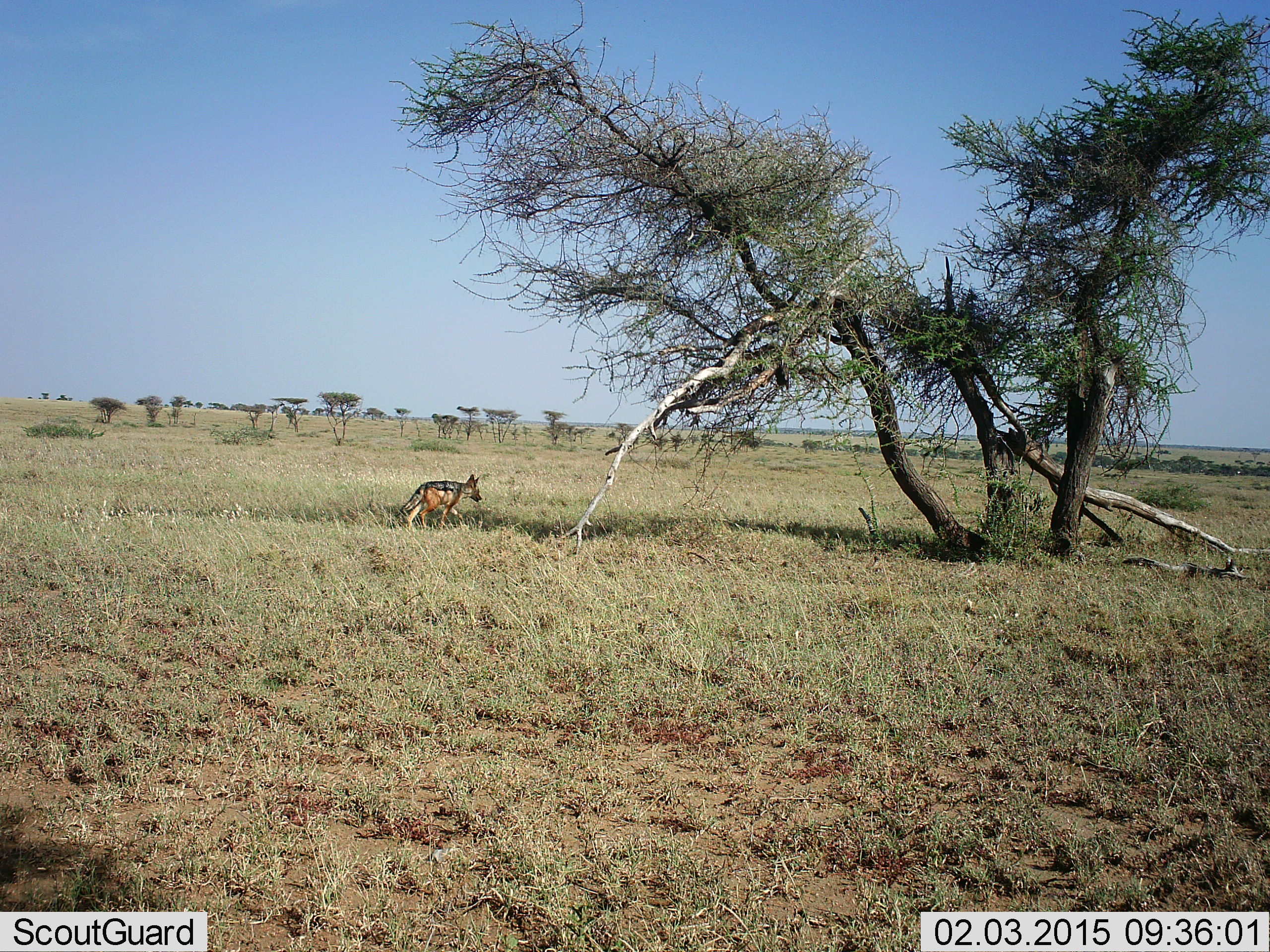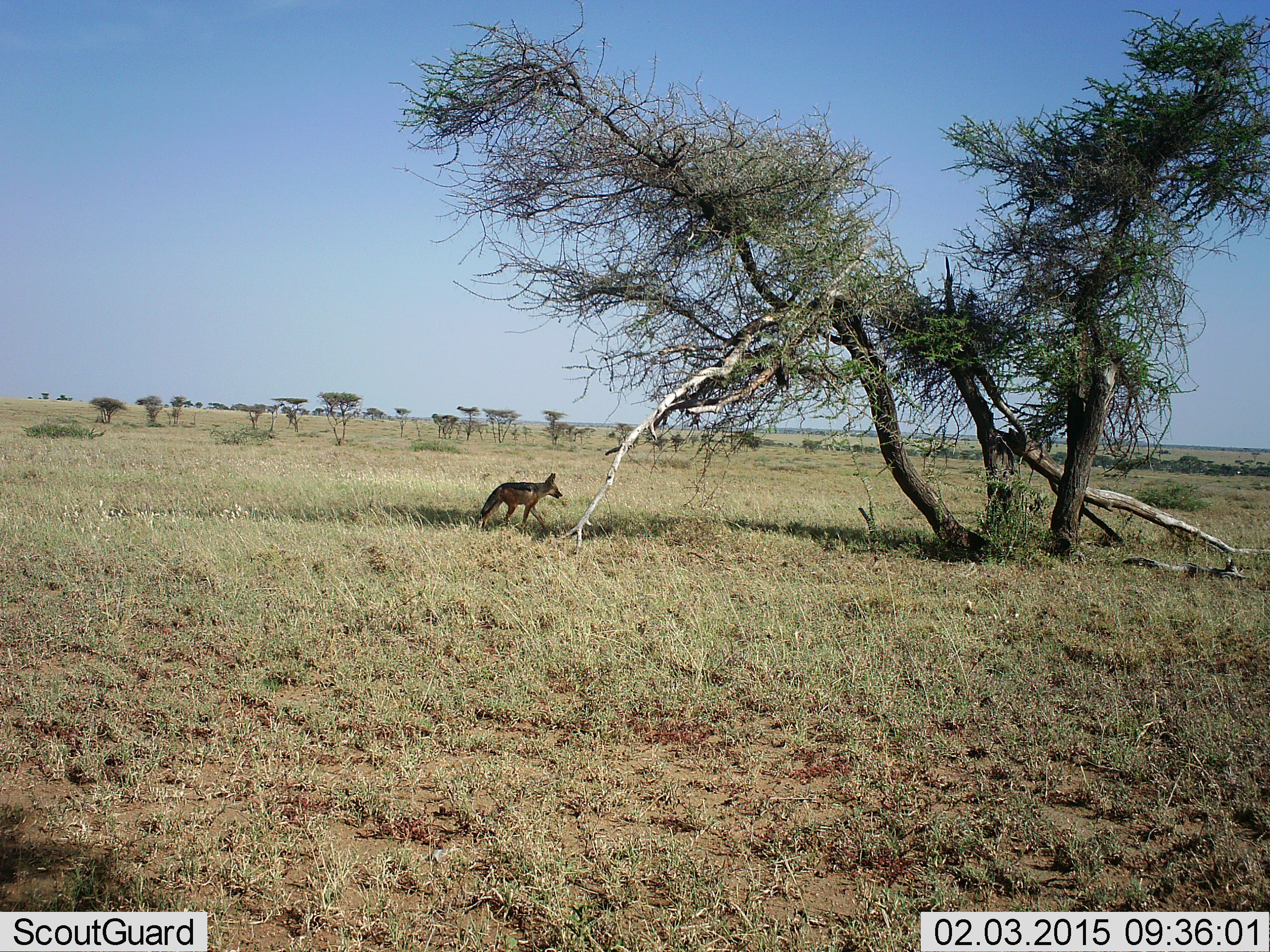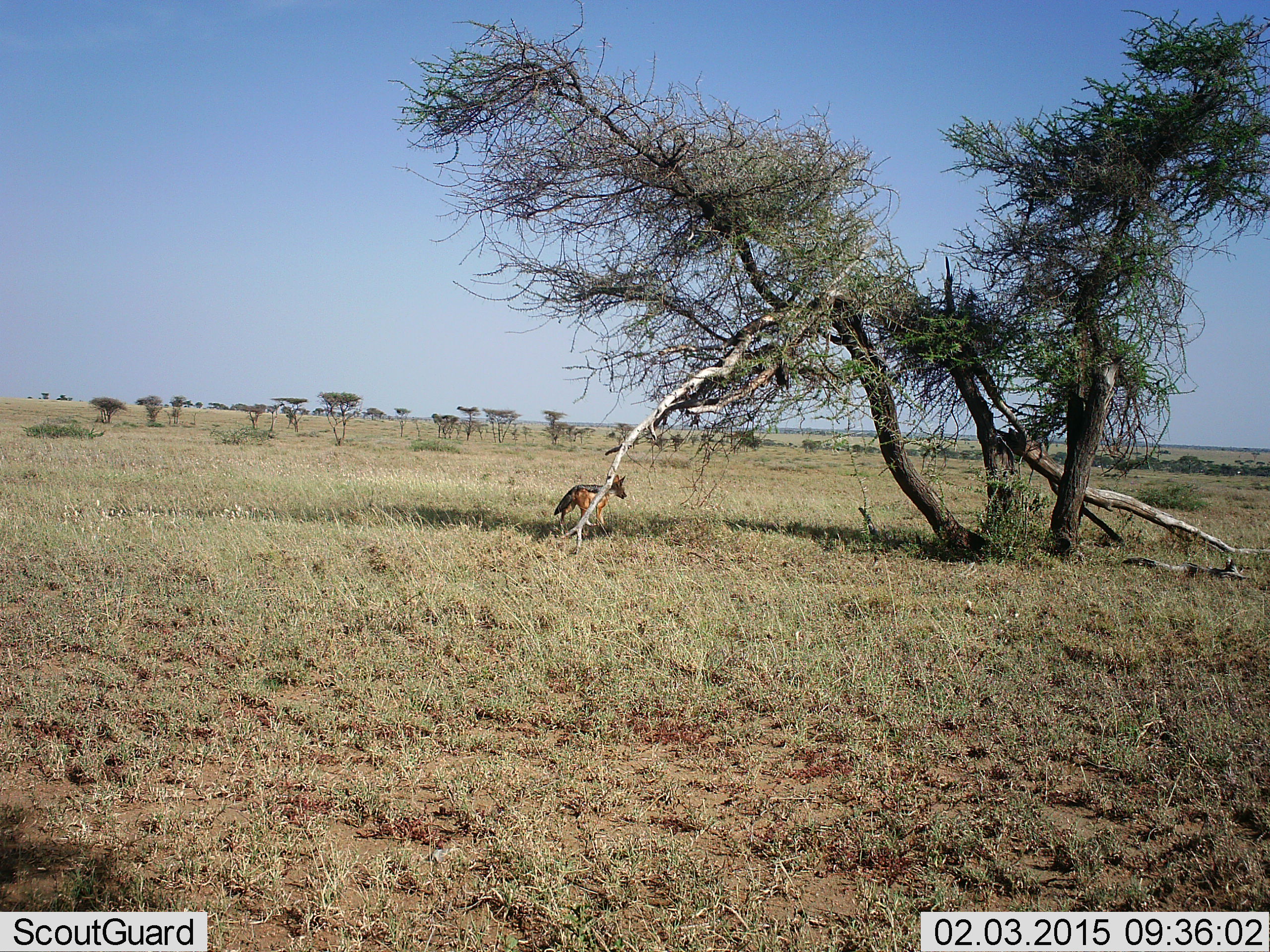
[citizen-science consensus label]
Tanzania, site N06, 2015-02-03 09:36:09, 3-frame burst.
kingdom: Animalia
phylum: Chordata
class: Mammalia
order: Carnivora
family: Canidae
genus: Lupulella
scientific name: Lupulella mesomelas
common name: black-backed jackal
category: jackal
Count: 1.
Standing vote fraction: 0%.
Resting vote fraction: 0%.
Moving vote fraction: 100%.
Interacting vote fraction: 0%.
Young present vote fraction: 0%.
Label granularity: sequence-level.